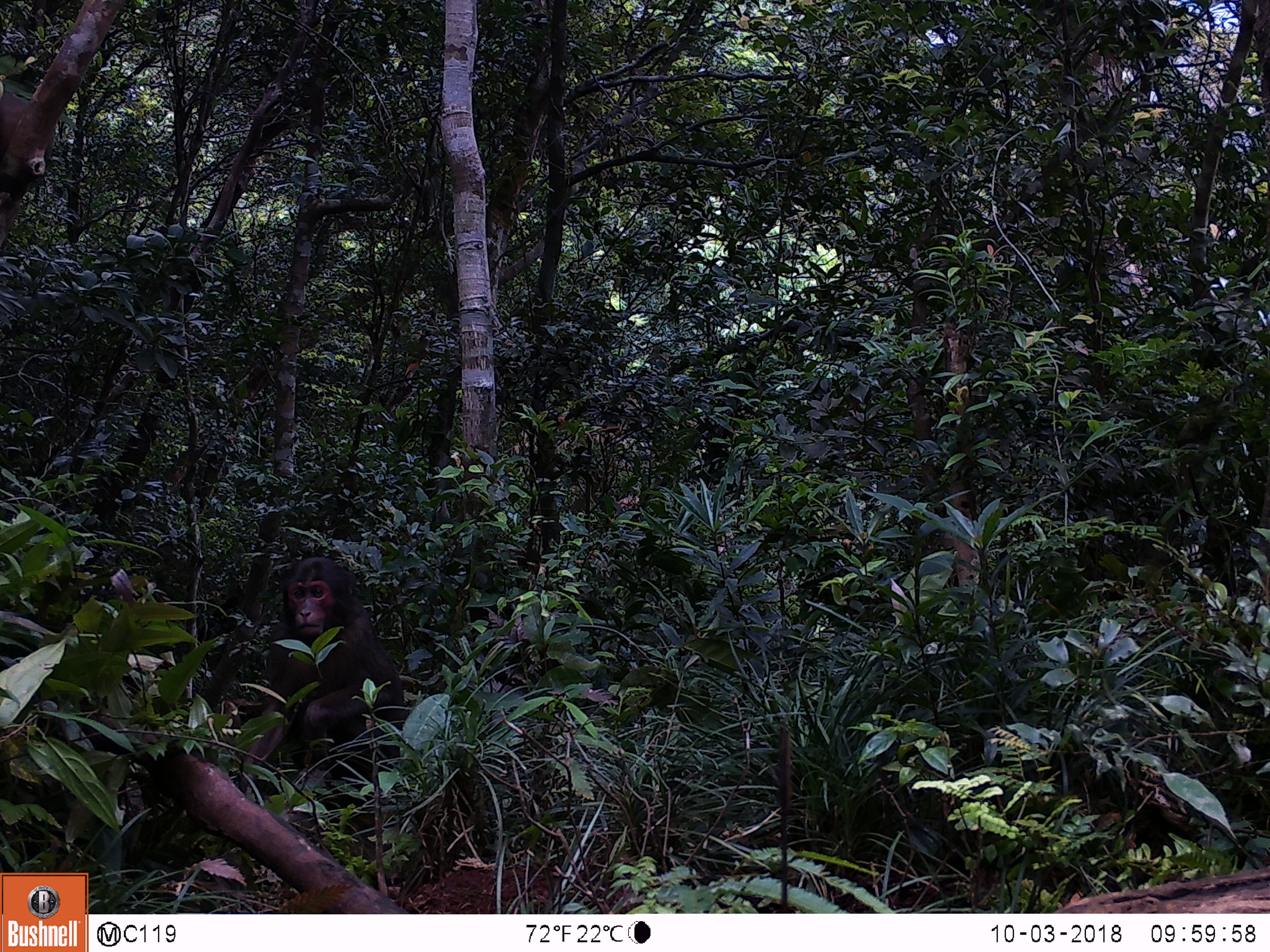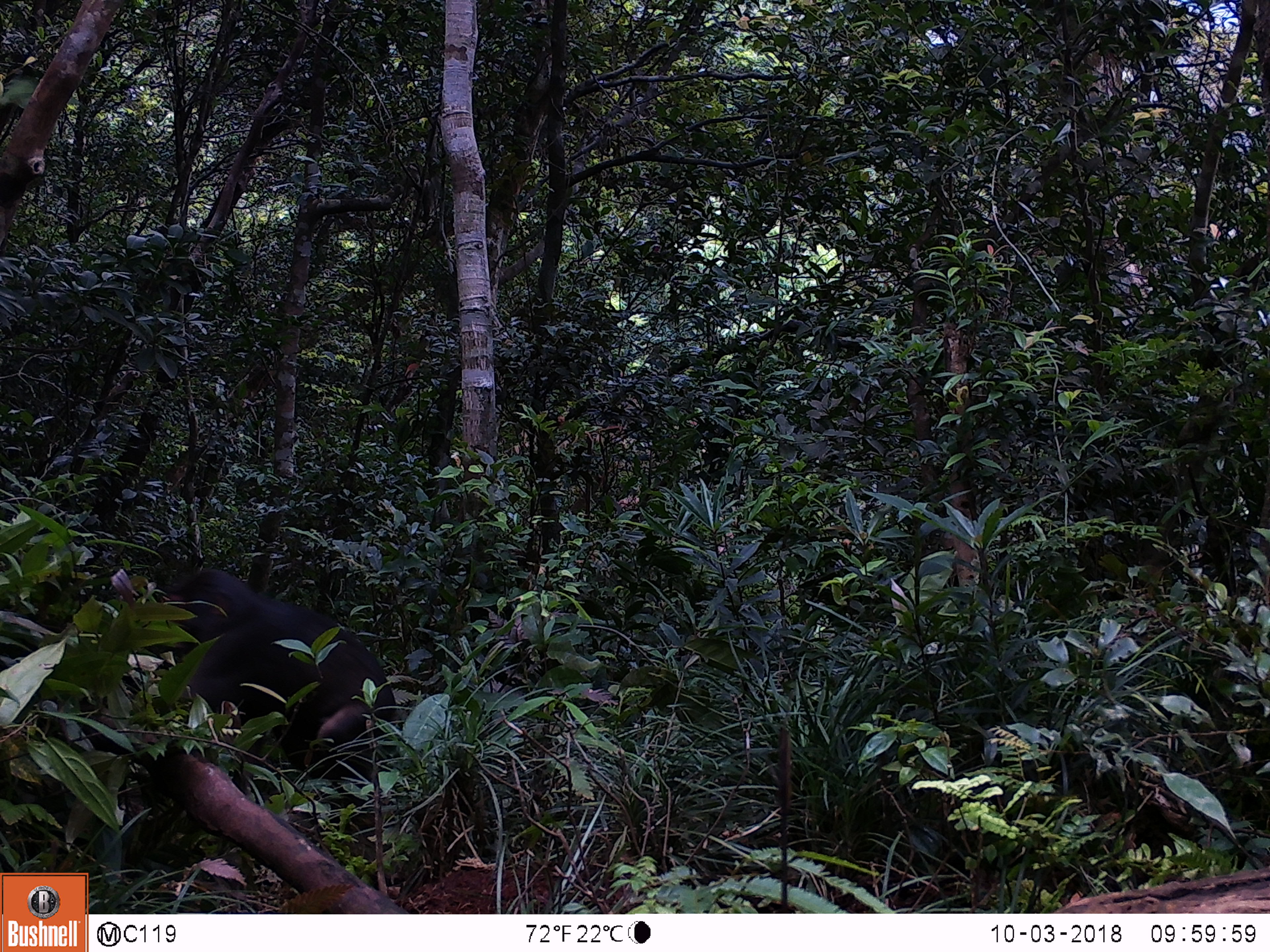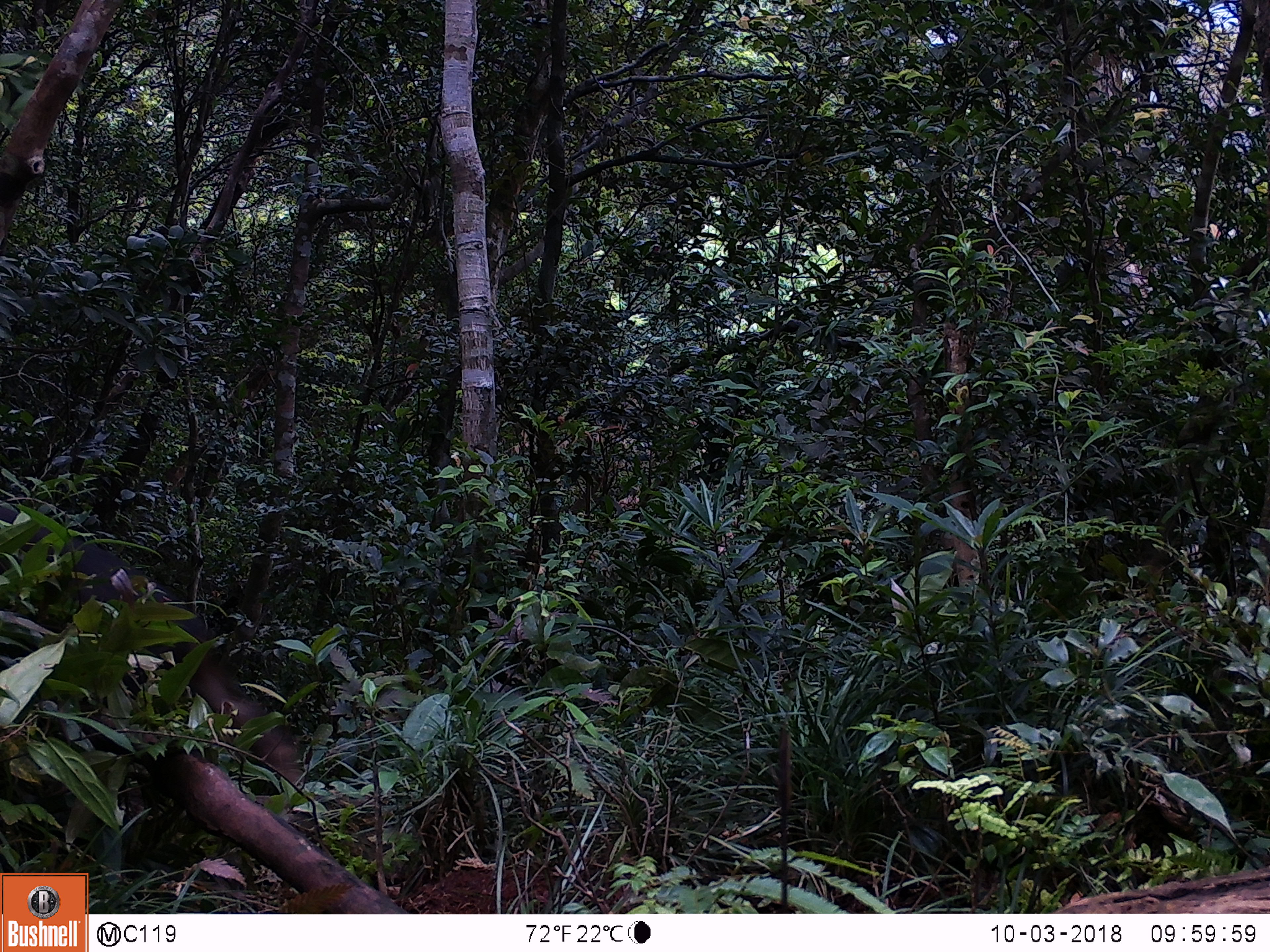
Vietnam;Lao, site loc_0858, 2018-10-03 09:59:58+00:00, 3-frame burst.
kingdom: Animalia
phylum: Chordata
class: Mammalia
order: Primates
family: Cercopithecidae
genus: Macaca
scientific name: Macaca arctoides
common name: stump-tailed macaque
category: stump tailed macaque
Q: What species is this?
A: Stump tailed macaque (stump-tailed macaque) (Macaca arctoides).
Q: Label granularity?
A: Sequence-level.